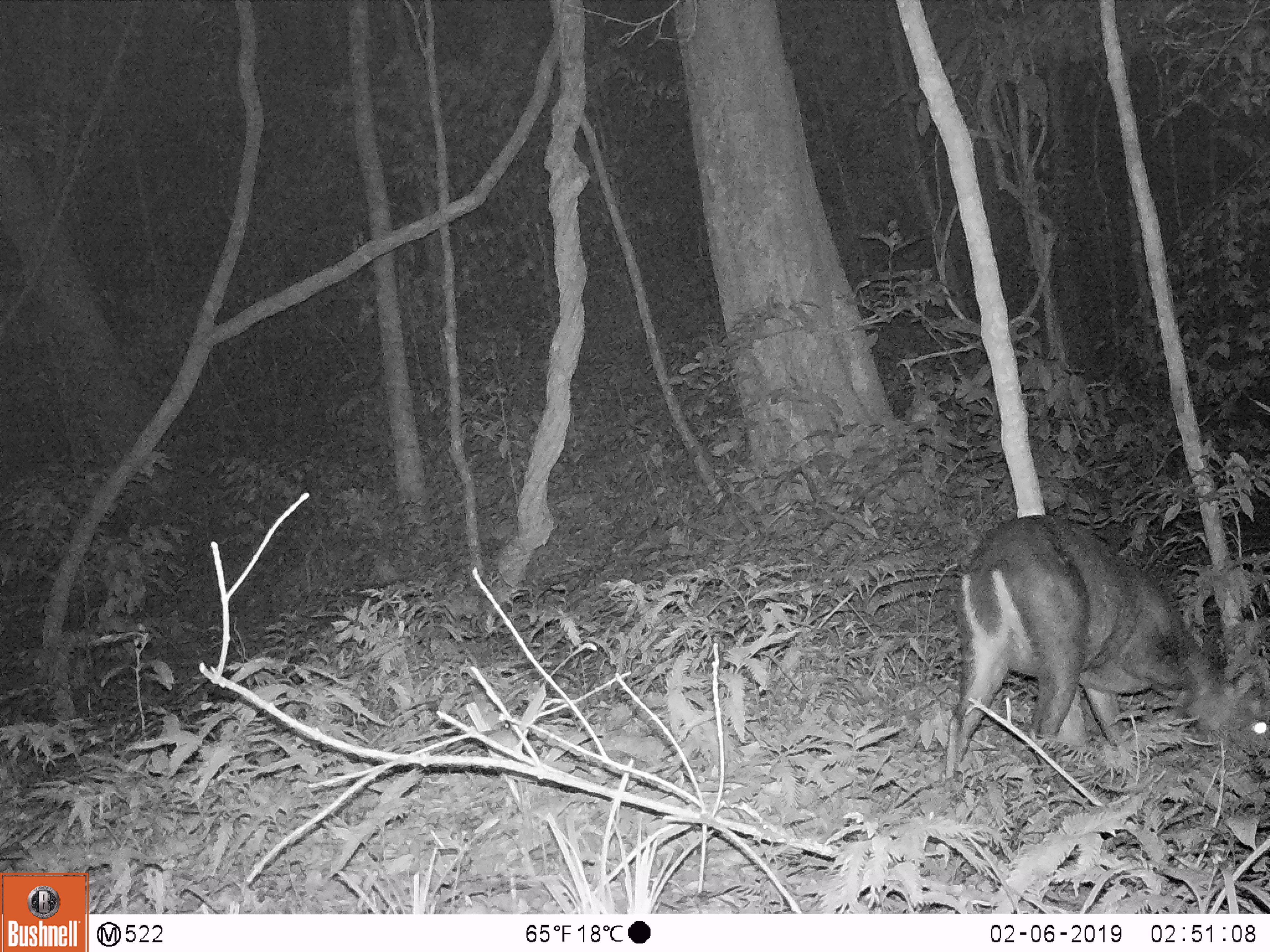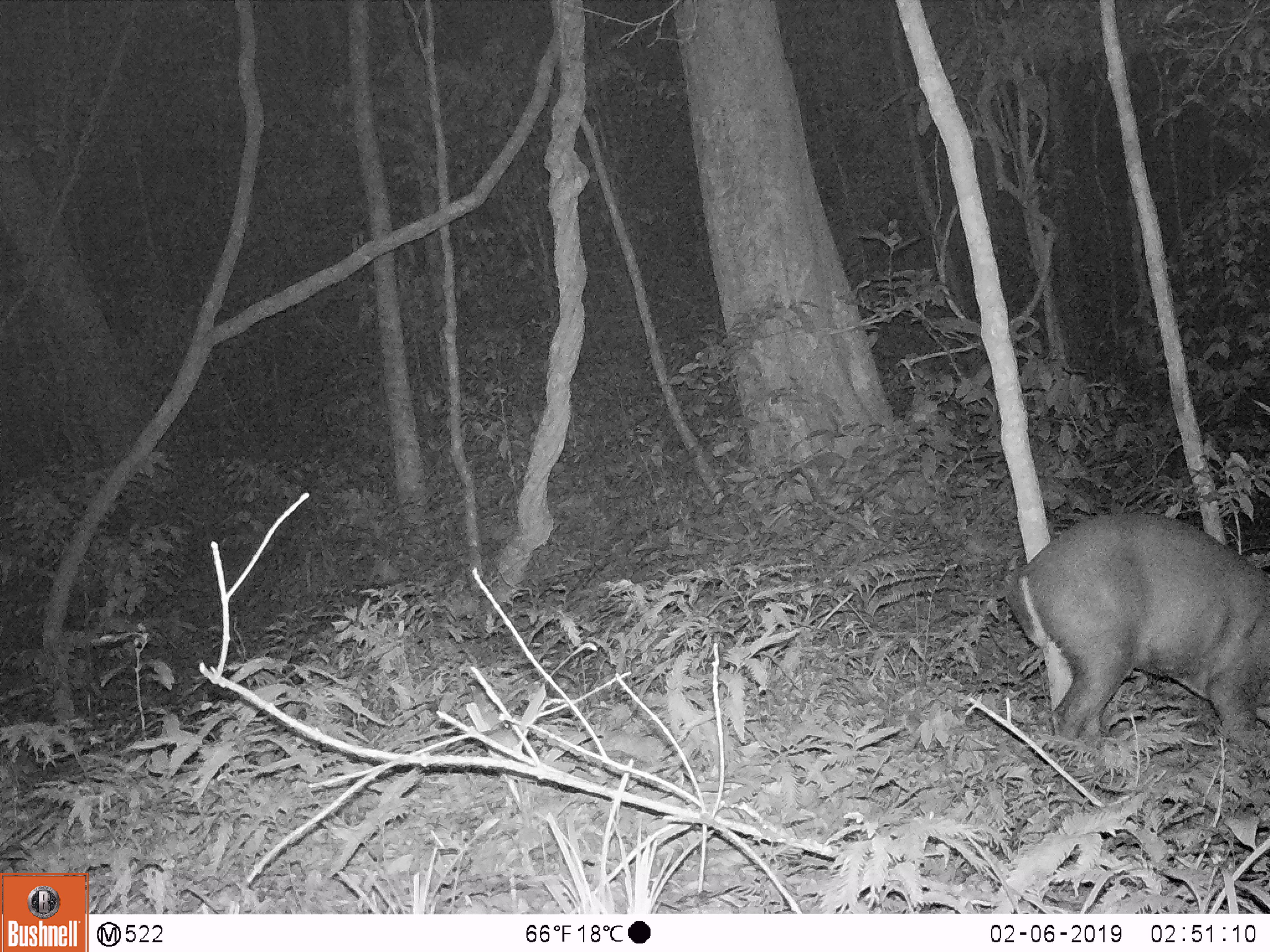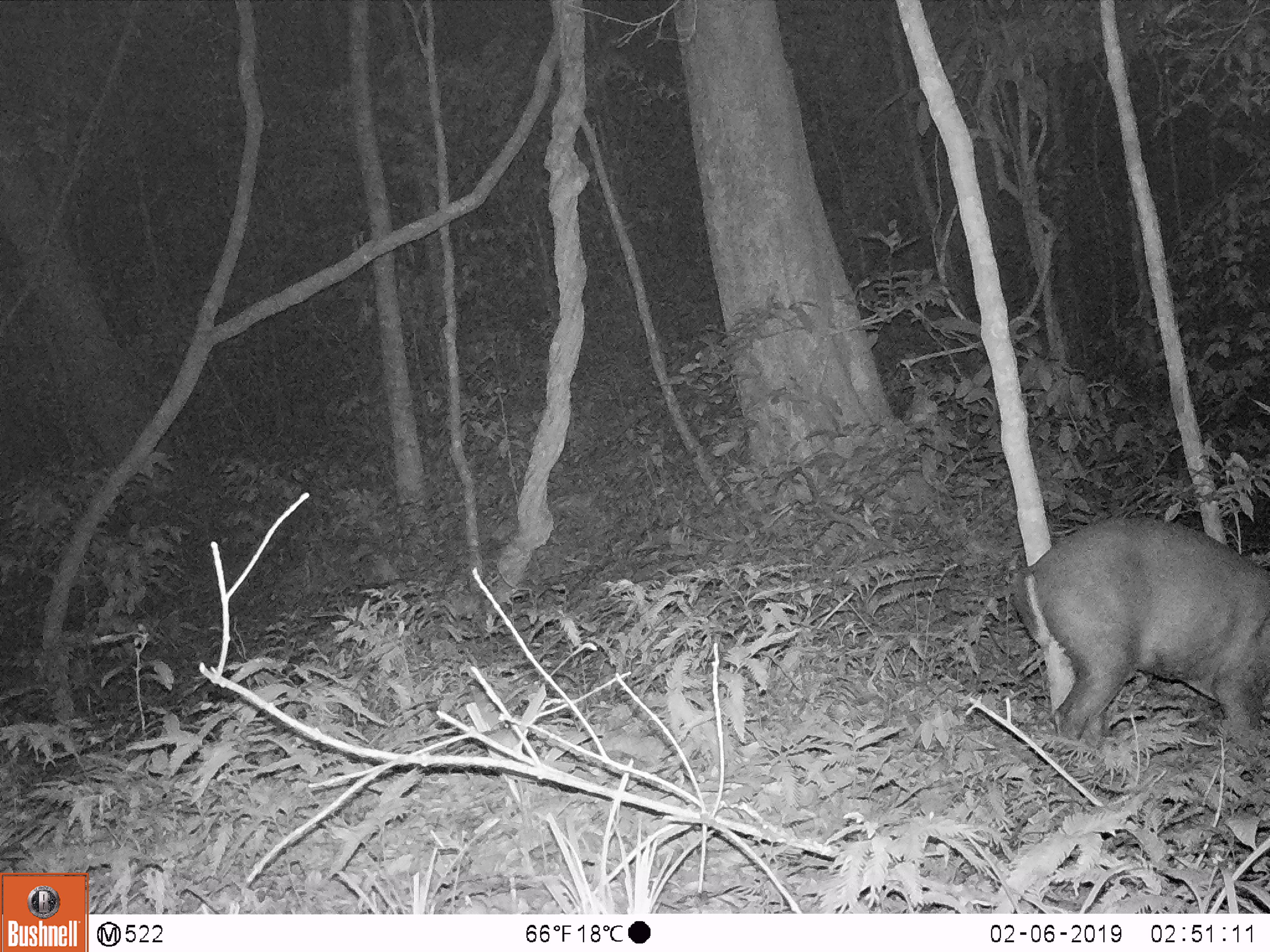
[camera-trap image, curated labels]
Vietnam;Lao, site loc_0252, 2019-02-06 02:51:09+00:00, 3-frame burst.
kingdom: Animalia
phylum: Chordata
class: Mammalia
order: Artiodactyla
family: Cervidae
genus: Muntiacus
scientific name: Muntiacus rooseveltorum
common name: roosevelt's muntjac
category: roosevelts muntjac group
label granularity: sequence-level